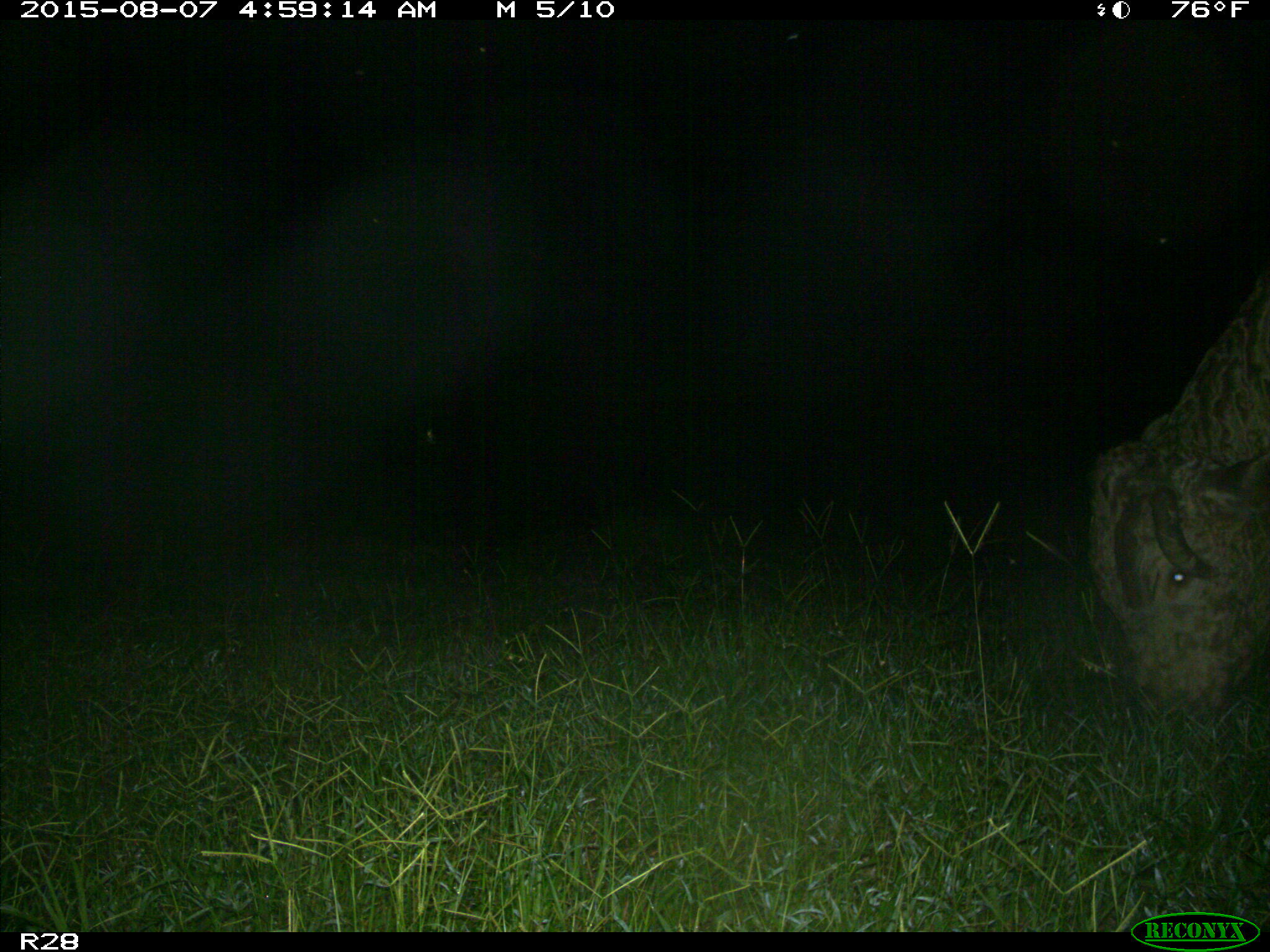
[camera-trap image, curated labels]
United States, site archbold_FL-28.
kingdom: Animalia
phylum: Chordata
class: Mammalia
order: Artiodactyla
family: Bovidae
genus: Bos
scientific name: Bos taurus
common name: domestic cow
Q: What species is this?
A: Bos taurus (domestic cow).